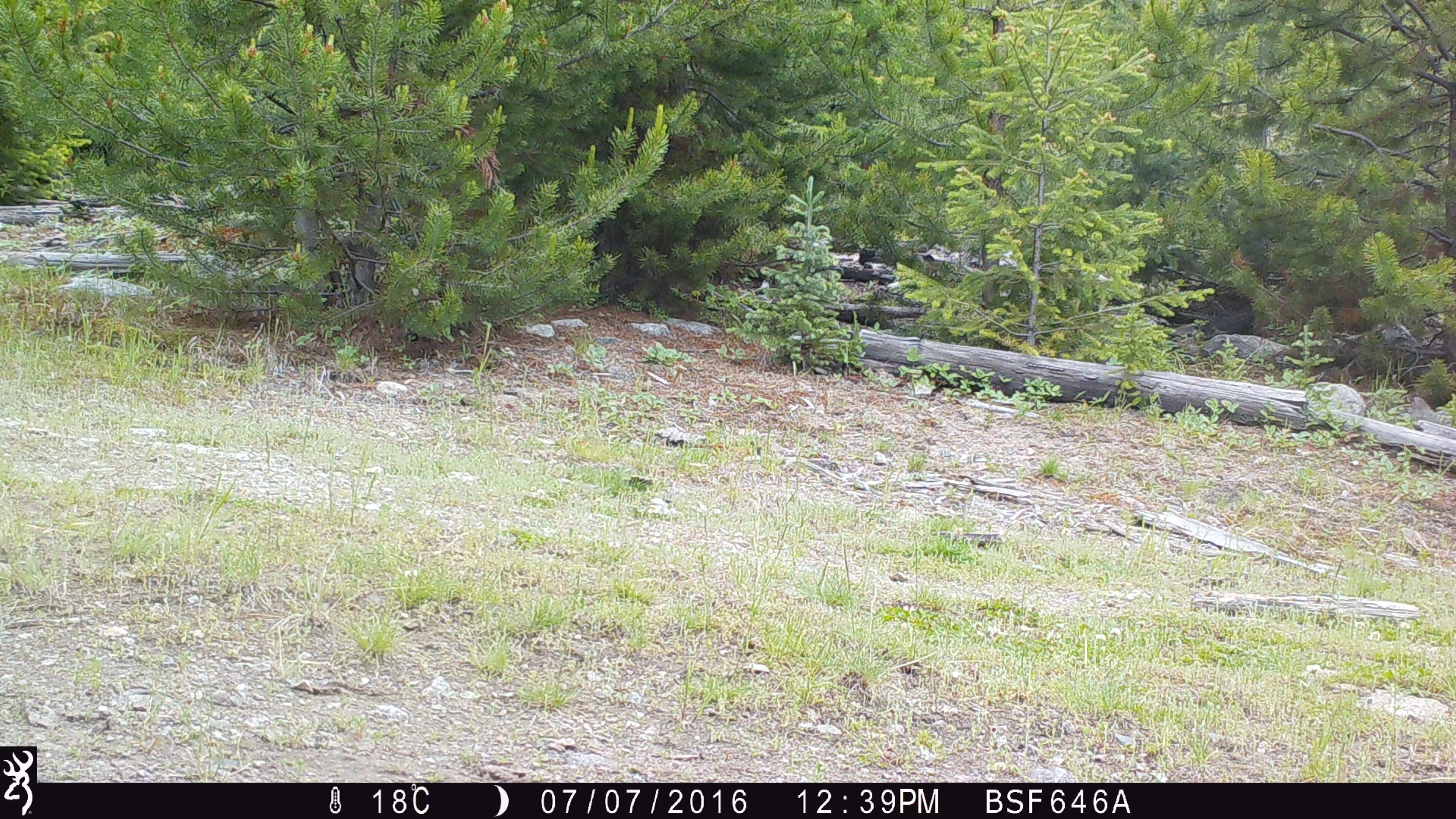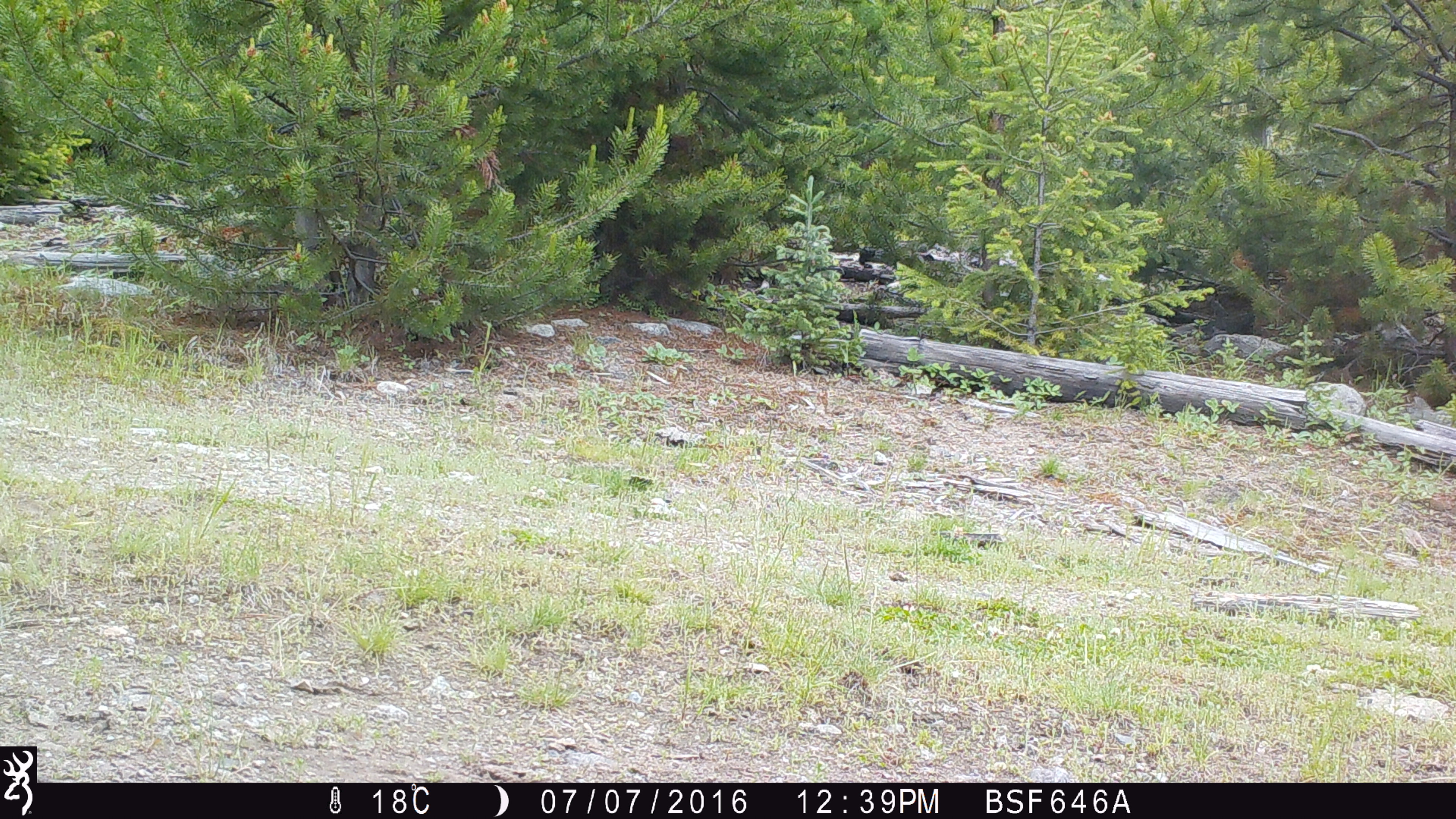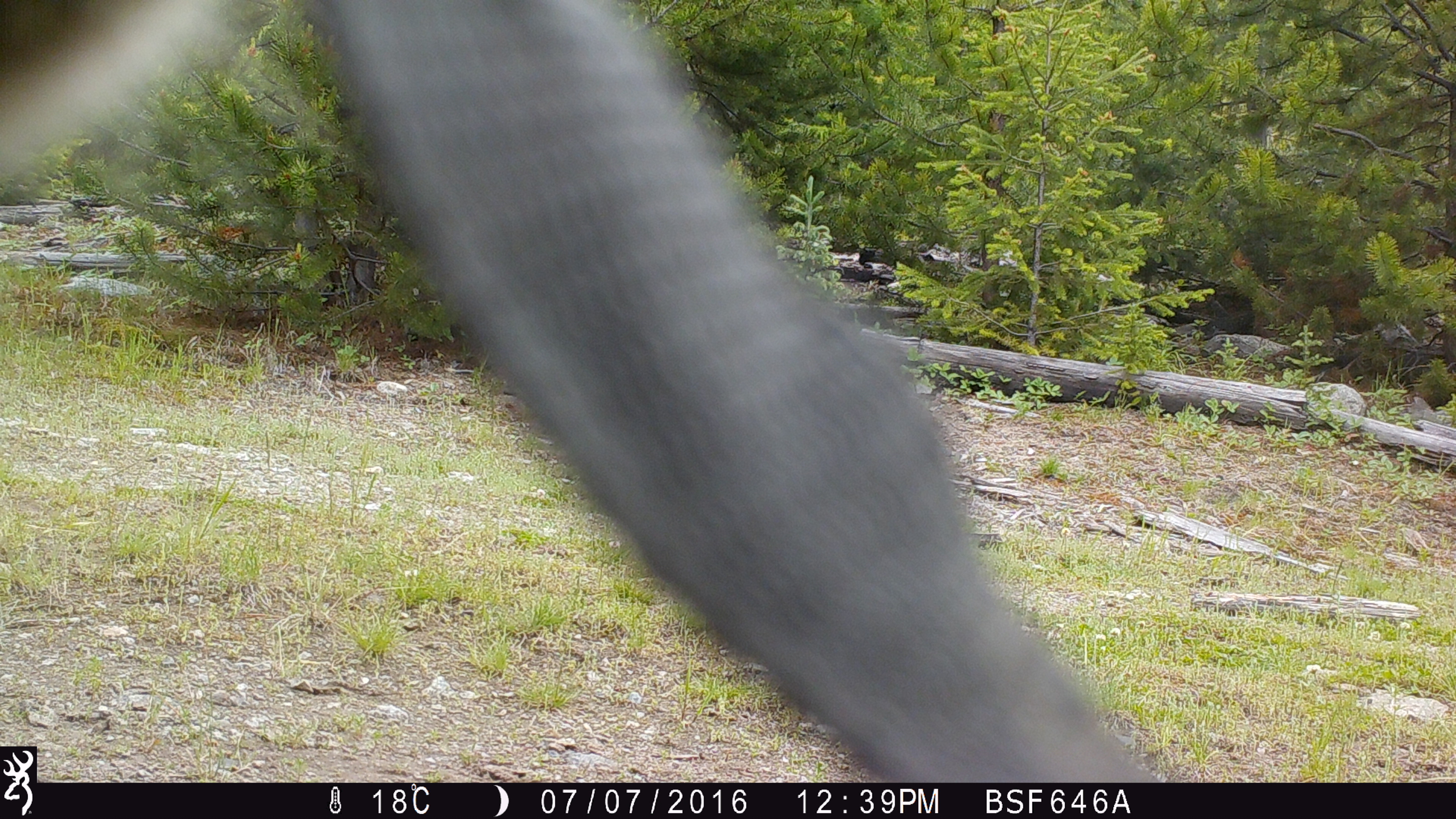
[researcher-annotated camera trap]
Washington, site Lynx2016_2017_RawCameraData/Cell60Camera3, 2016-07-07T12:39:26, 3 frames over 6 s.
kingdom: Animalia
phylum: Chordata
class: Mammalia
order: Artiodactyla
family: Bovidae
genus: Bos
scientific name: Bos taurus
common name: domestic cattle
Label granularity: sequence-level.